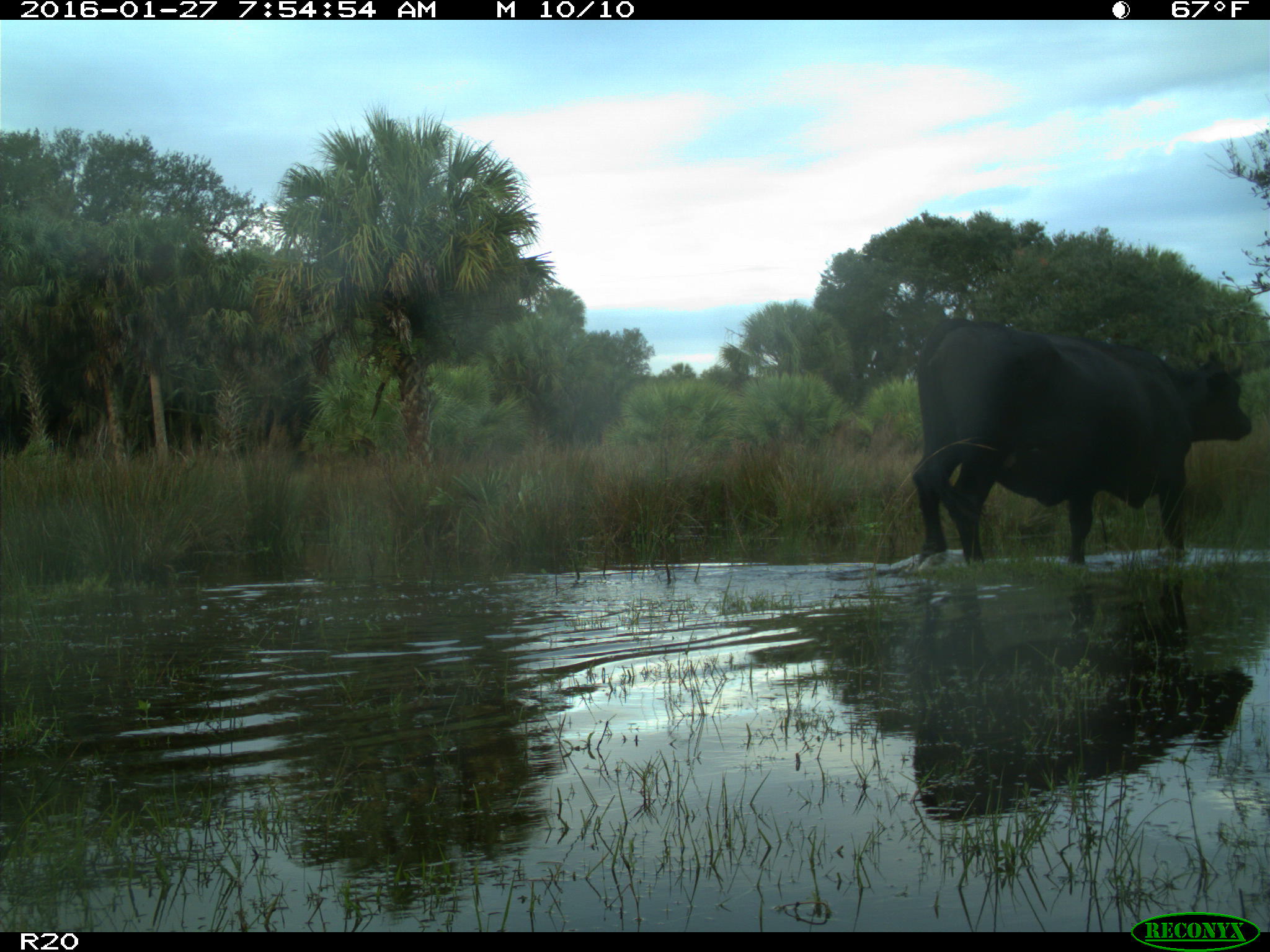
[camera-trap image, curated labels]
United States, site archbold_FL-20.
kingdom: Animalia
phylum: Chordata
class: Mammalia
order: Artiodactyla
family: Bovidae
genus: Bos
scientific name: Bos taurus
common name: domestic cow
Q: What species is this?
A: Bos taurus (domestic cow).